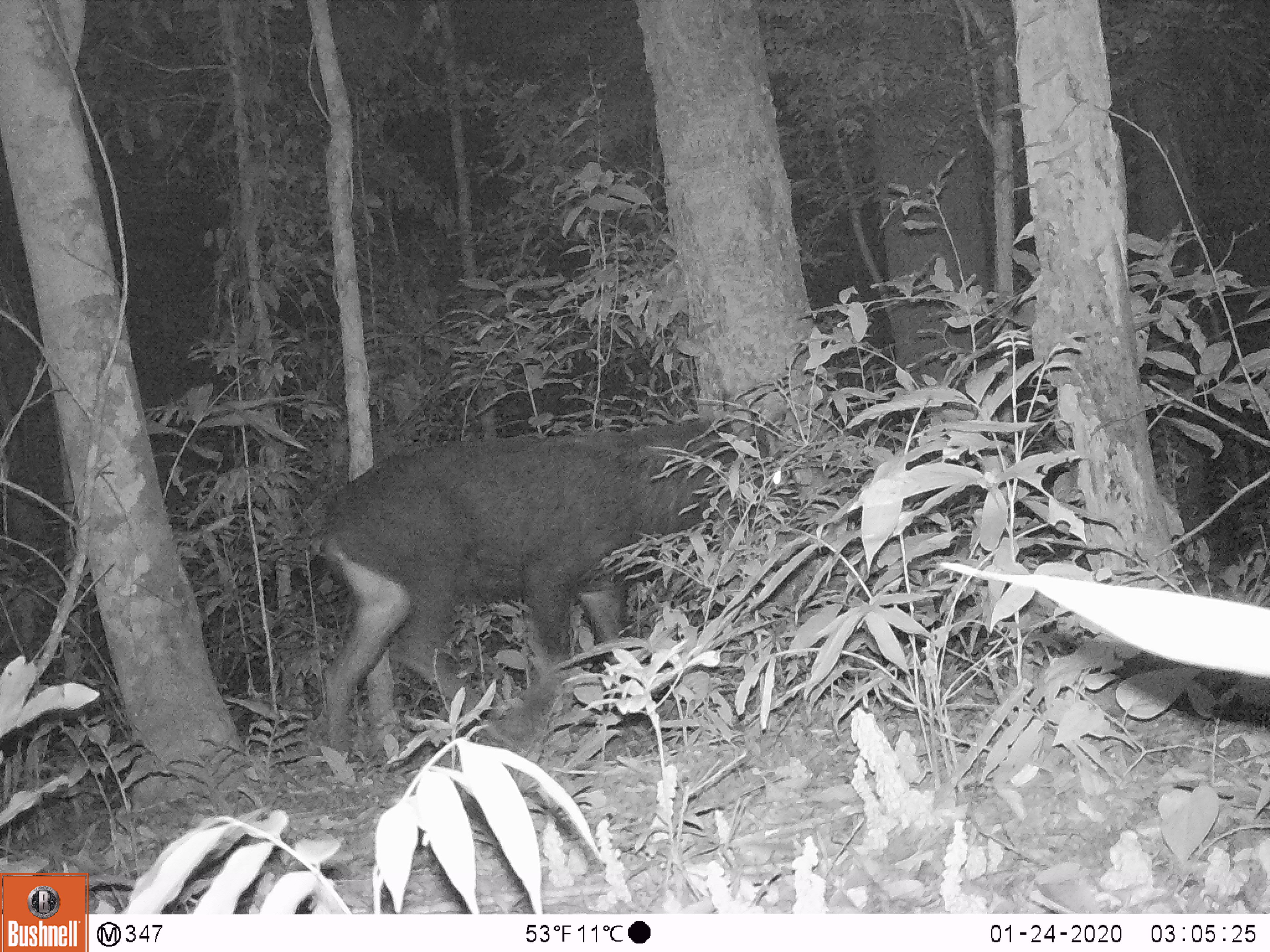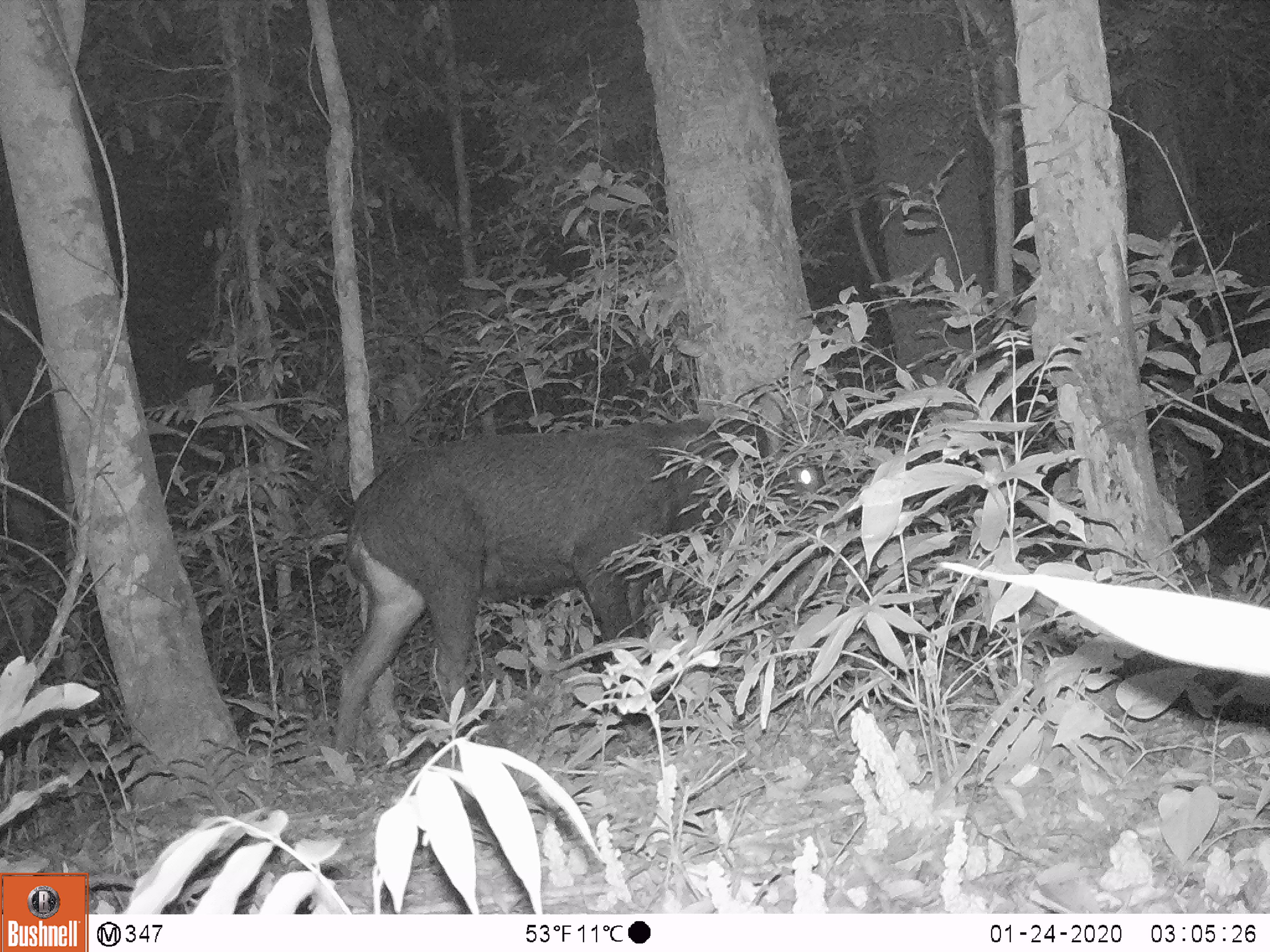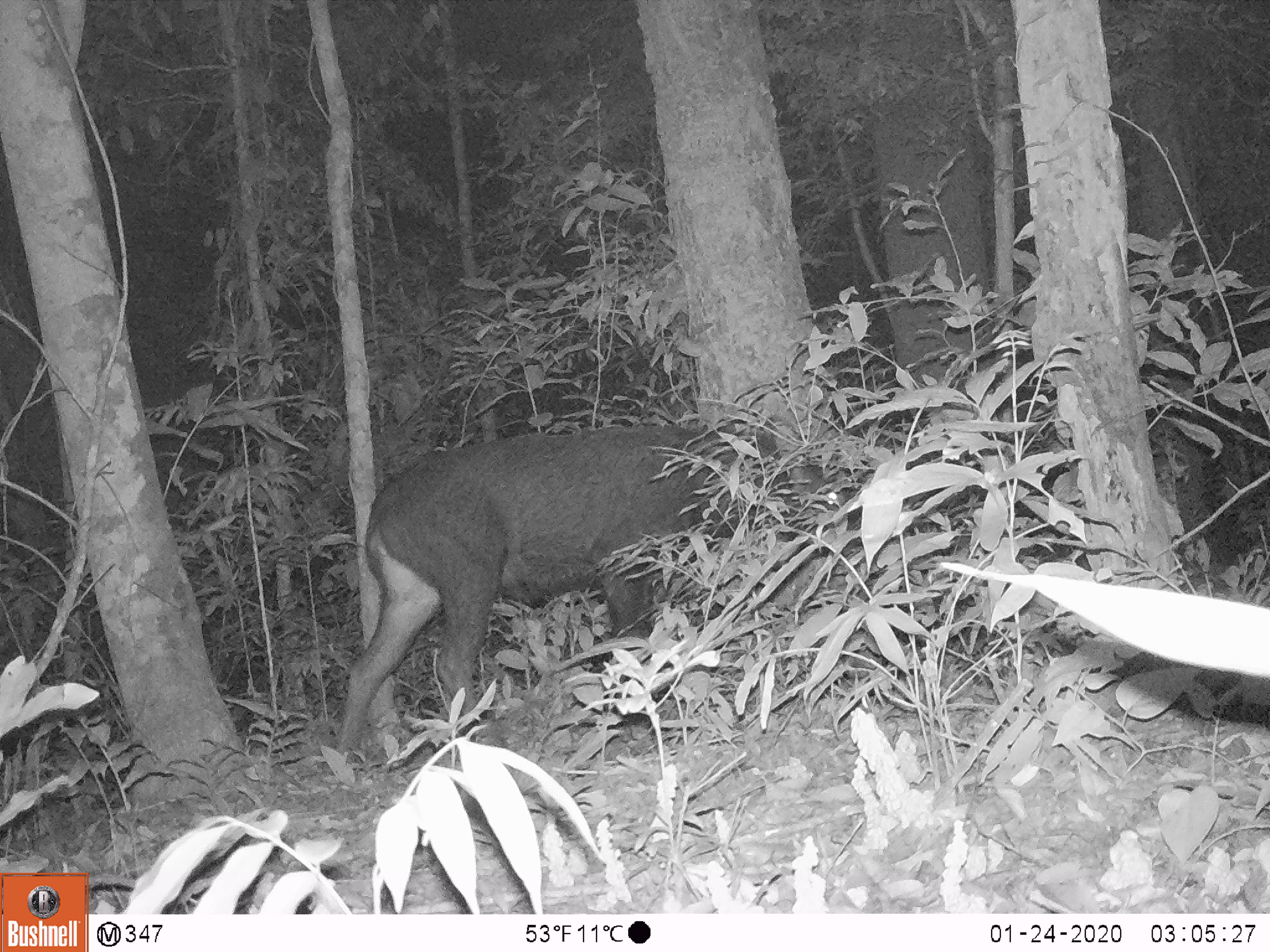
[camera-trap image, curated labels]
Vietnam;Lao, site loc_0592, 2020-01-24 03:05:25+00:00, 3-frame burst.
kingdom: Animalia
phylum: Chordata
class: Mammalia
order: Artiodactyla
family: Bovidae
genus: Capricornis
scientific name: Capricornis sumatraensis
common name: chinese serow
Chinese serow (Capricornis sumatraensis). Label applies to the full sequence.